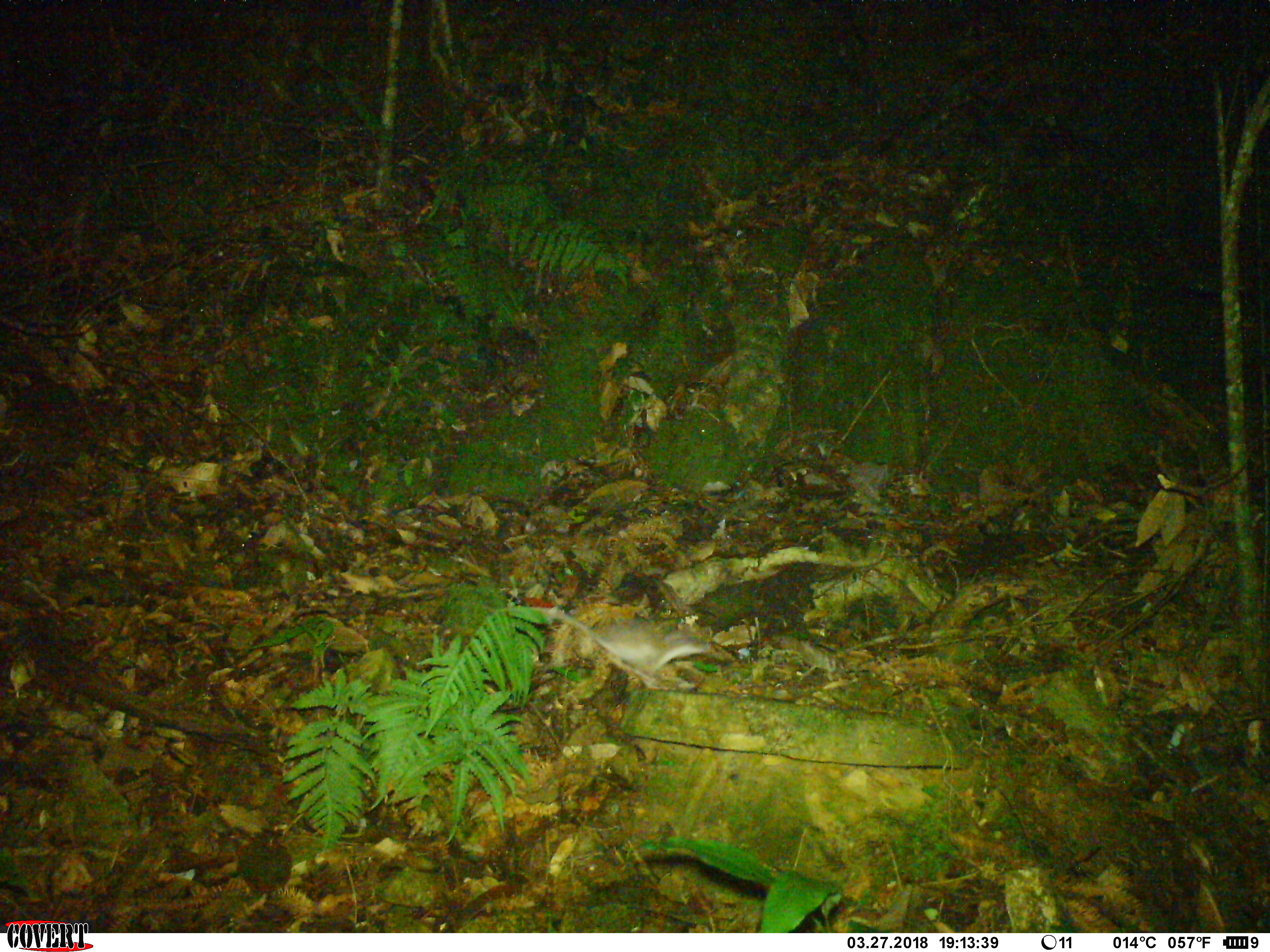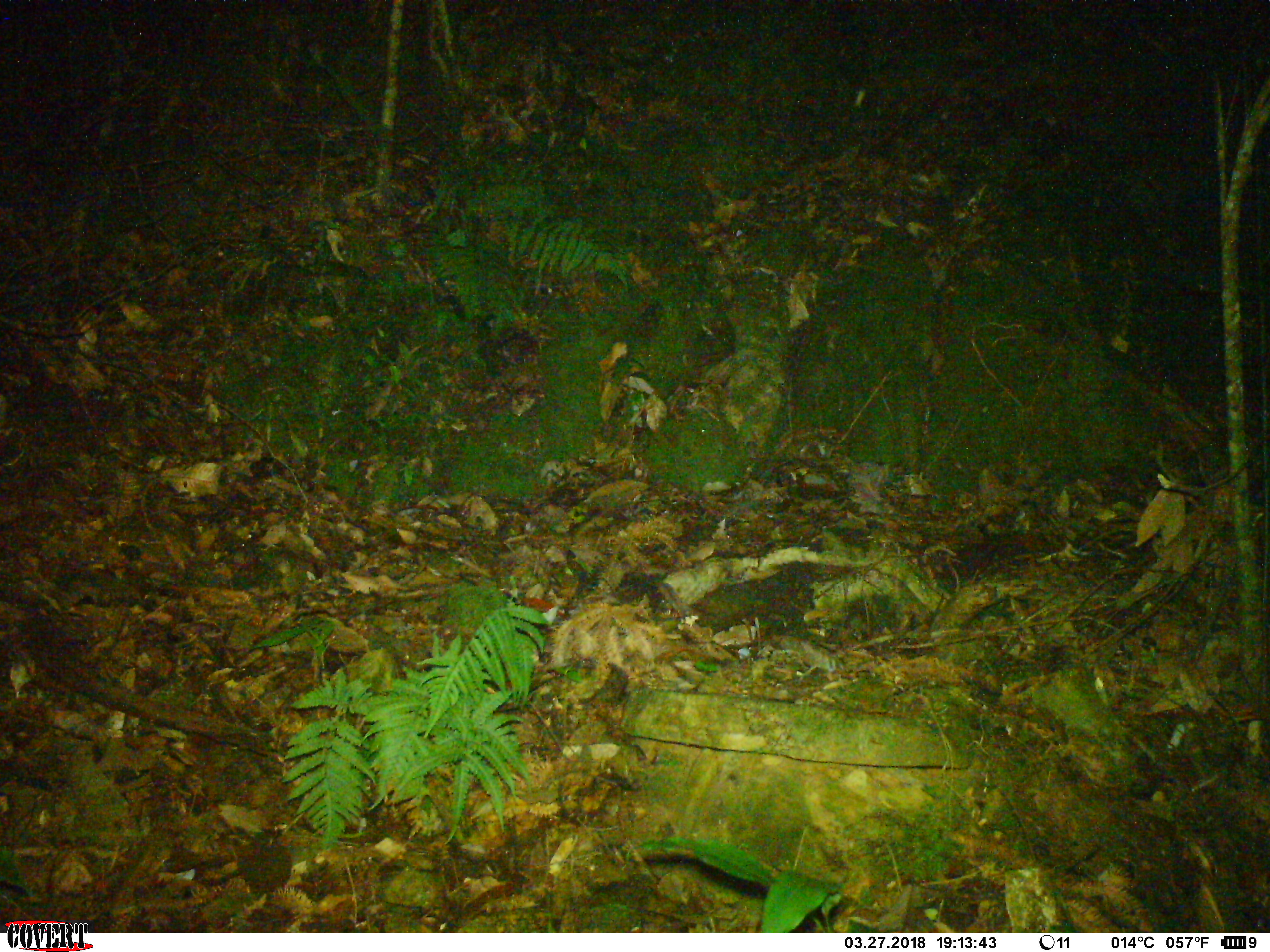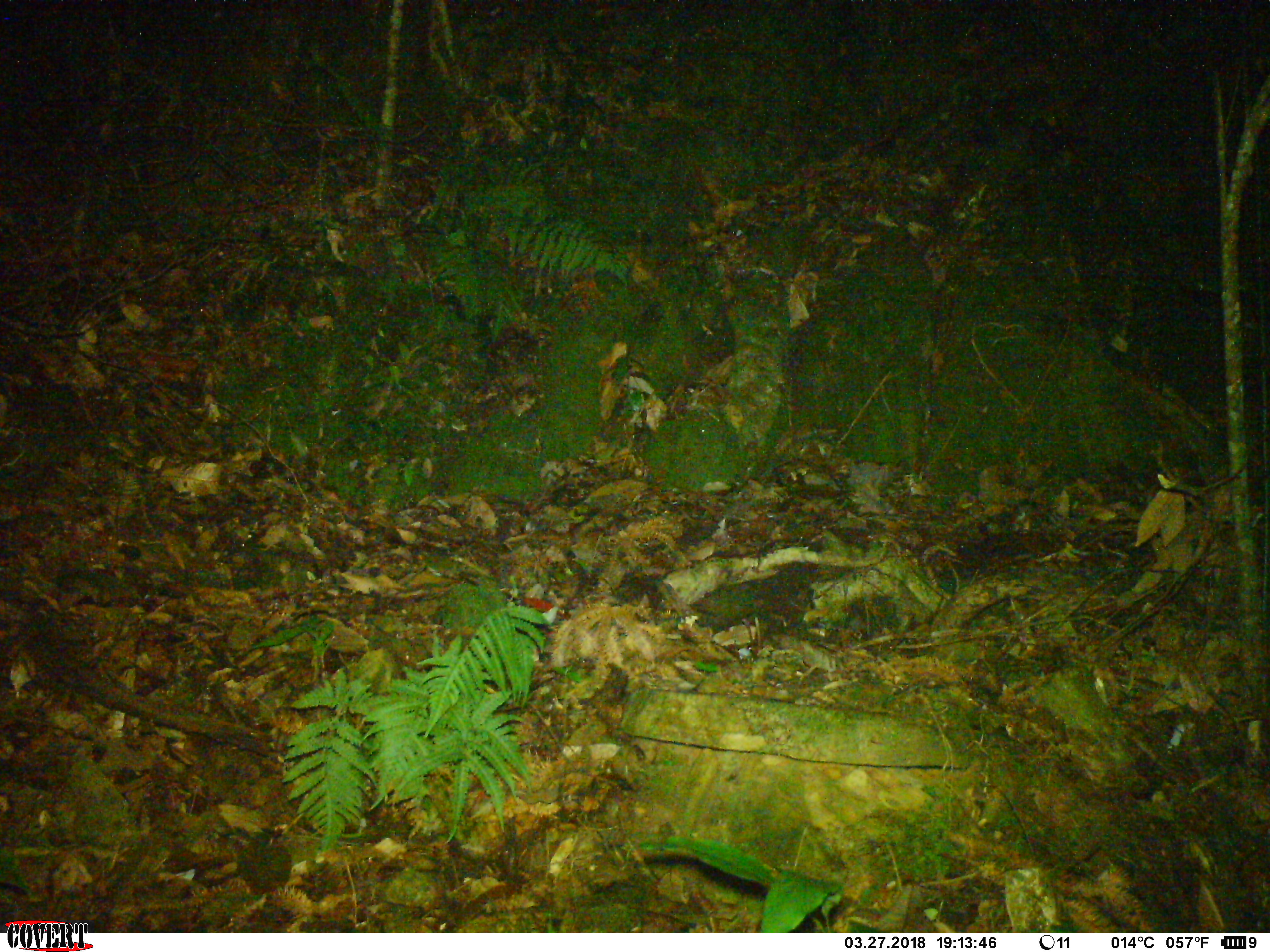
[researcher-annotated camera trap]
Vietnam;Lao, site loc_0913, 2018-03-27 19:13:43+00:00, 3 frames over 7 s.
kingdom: Animalia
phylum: Chordata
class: Mammalia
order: Rodentia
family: Muridae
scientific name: Muridae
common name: old-world mice and rats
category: unidentified murid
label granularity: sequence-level